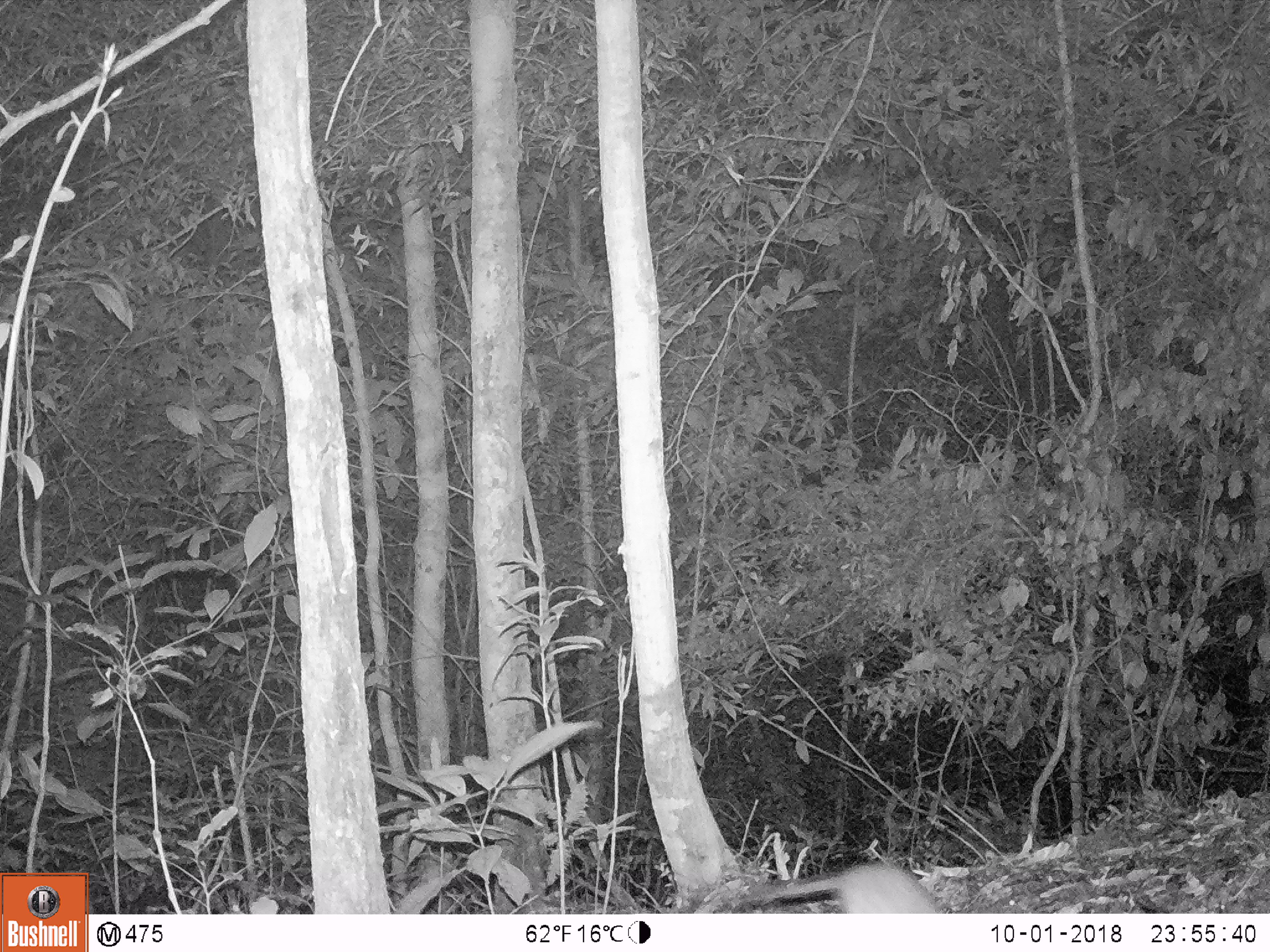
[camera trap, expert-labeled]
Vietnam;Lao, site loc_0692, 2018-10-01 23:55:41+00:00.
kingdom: Animalia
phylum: Chordata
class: Mammalia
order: Rodentia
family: Muridae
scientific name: Muridae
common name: old-world mice and rats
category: unidentified murid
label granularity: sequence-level